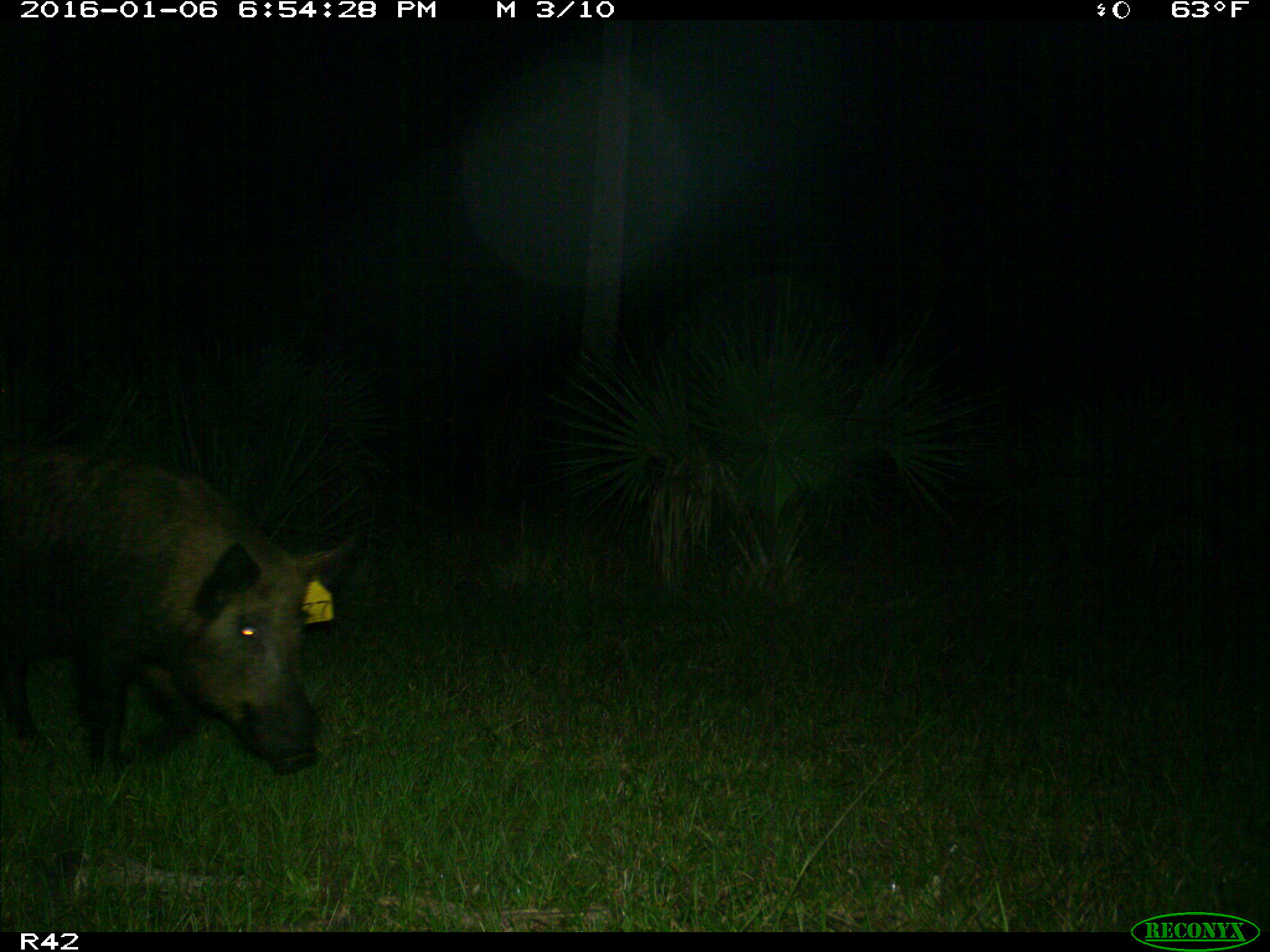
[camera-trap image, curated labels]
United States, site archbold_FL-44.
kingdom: Animalia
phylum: Chordata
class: Mammalia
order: Artiodactyla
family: Suidae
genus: Sus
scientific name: Sus scrofa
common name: wild boar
Sus scrofa (wild boar).